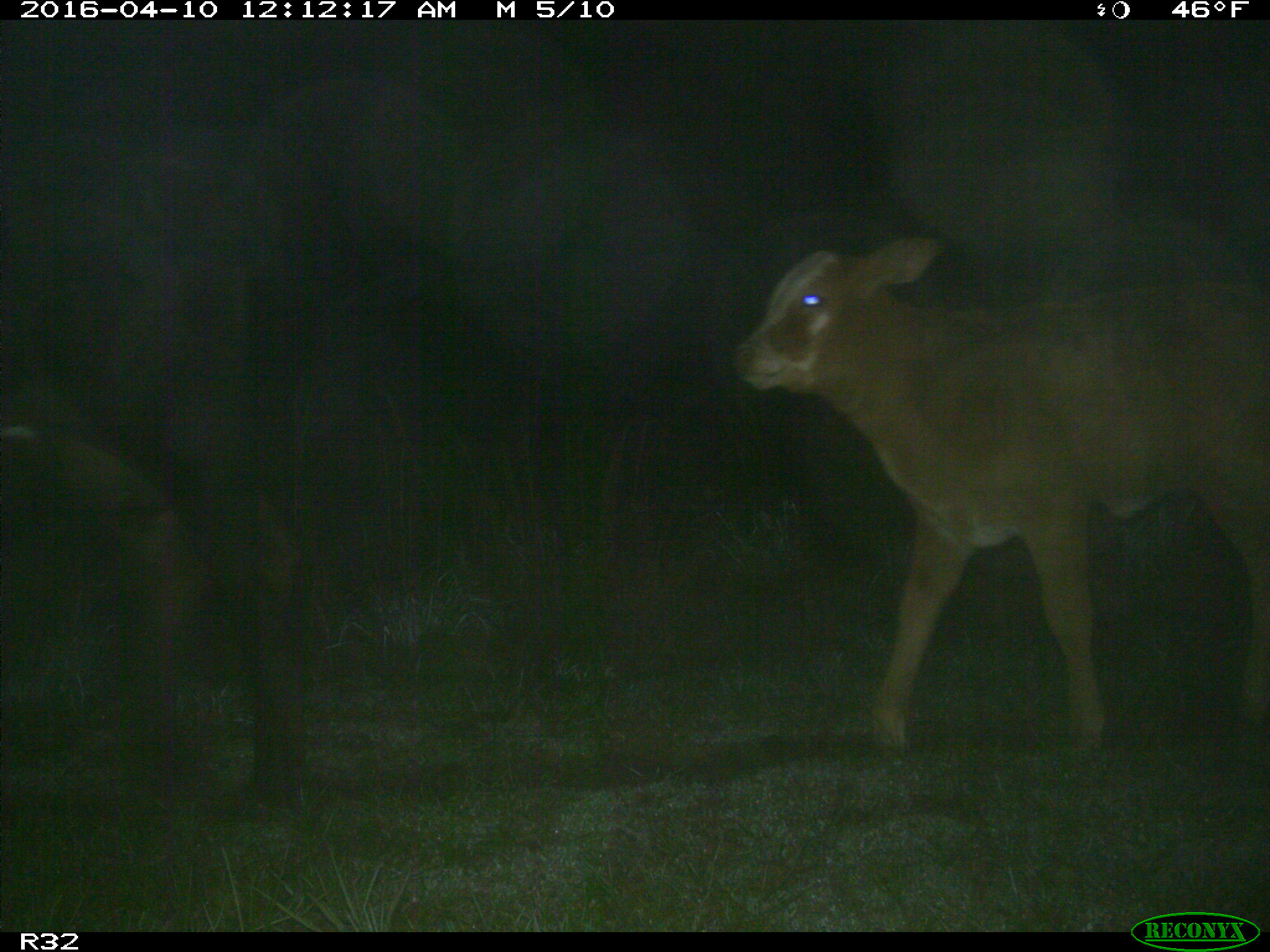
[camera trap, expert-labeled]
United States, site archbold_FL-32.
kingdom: Animalia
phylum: Chordata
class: Mammalia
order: Artiodactyla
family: Bovidae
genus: Bos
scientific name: Bos taurus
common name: domestic cow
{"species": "Bos taurus (domestic cow)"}